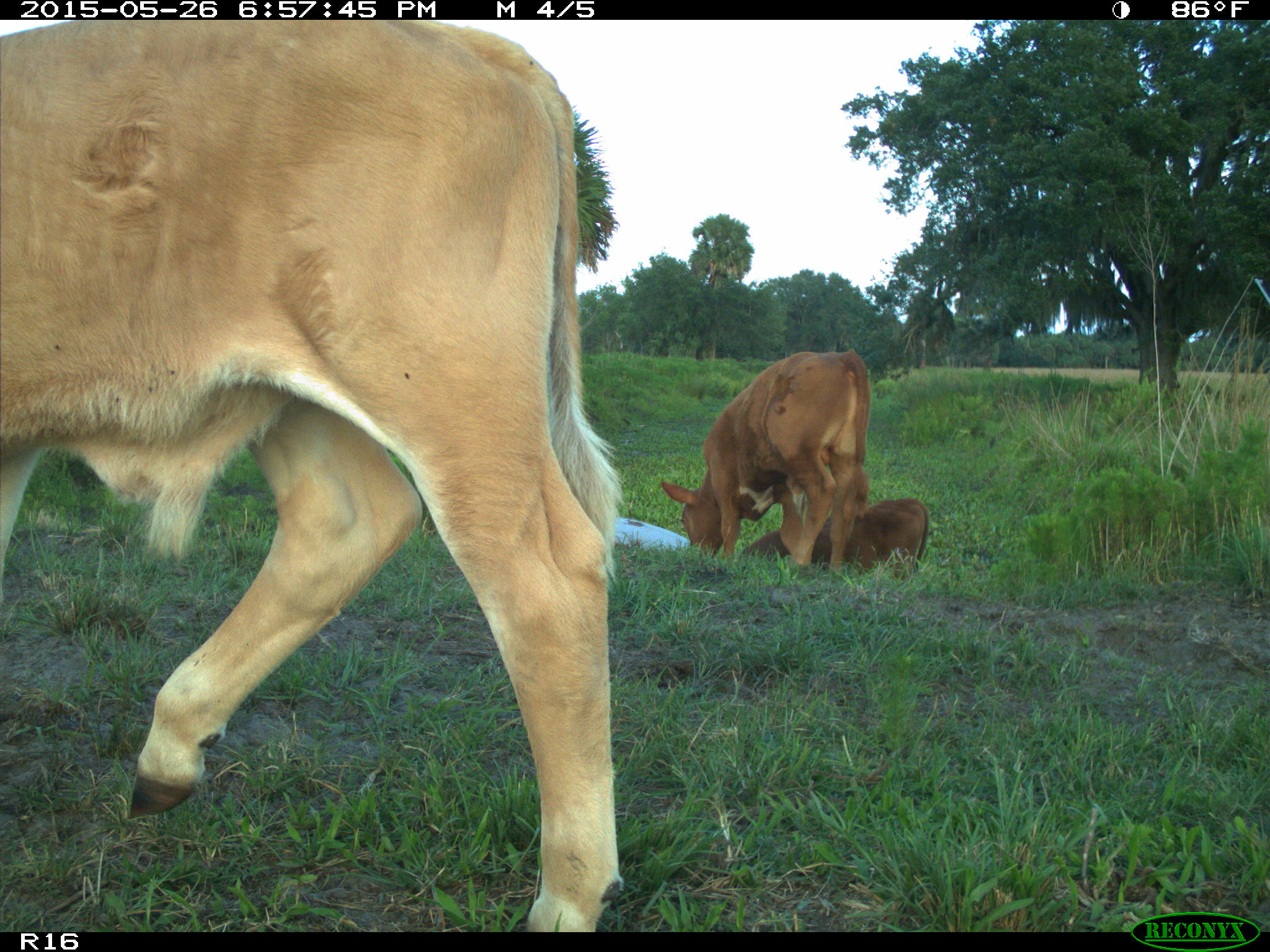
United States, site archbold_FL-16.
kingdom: Animalia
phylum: Chordata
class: Mammalia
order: Artiodactyla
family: Bovidae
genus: Bos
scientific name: Bos taurus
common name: domestic cow